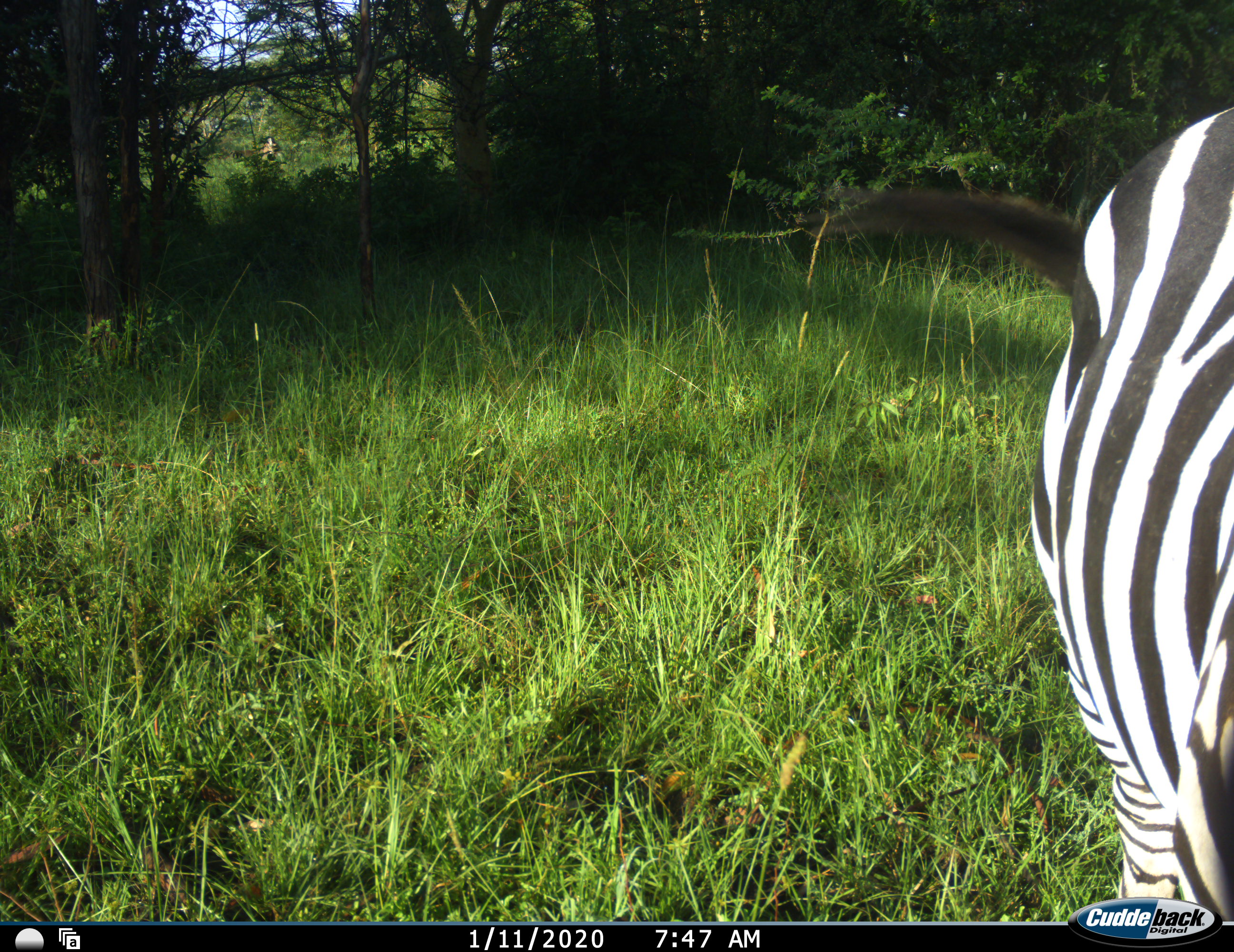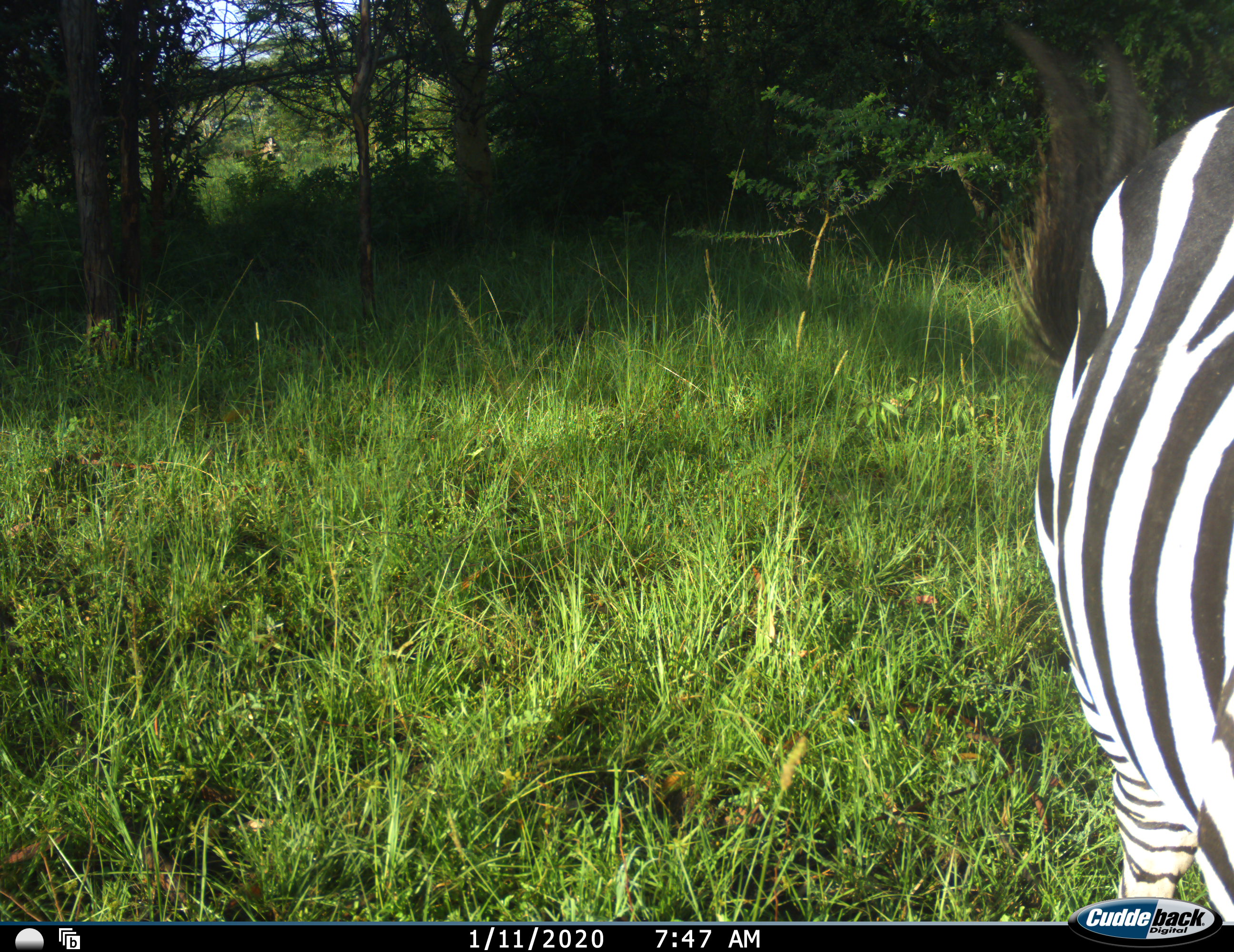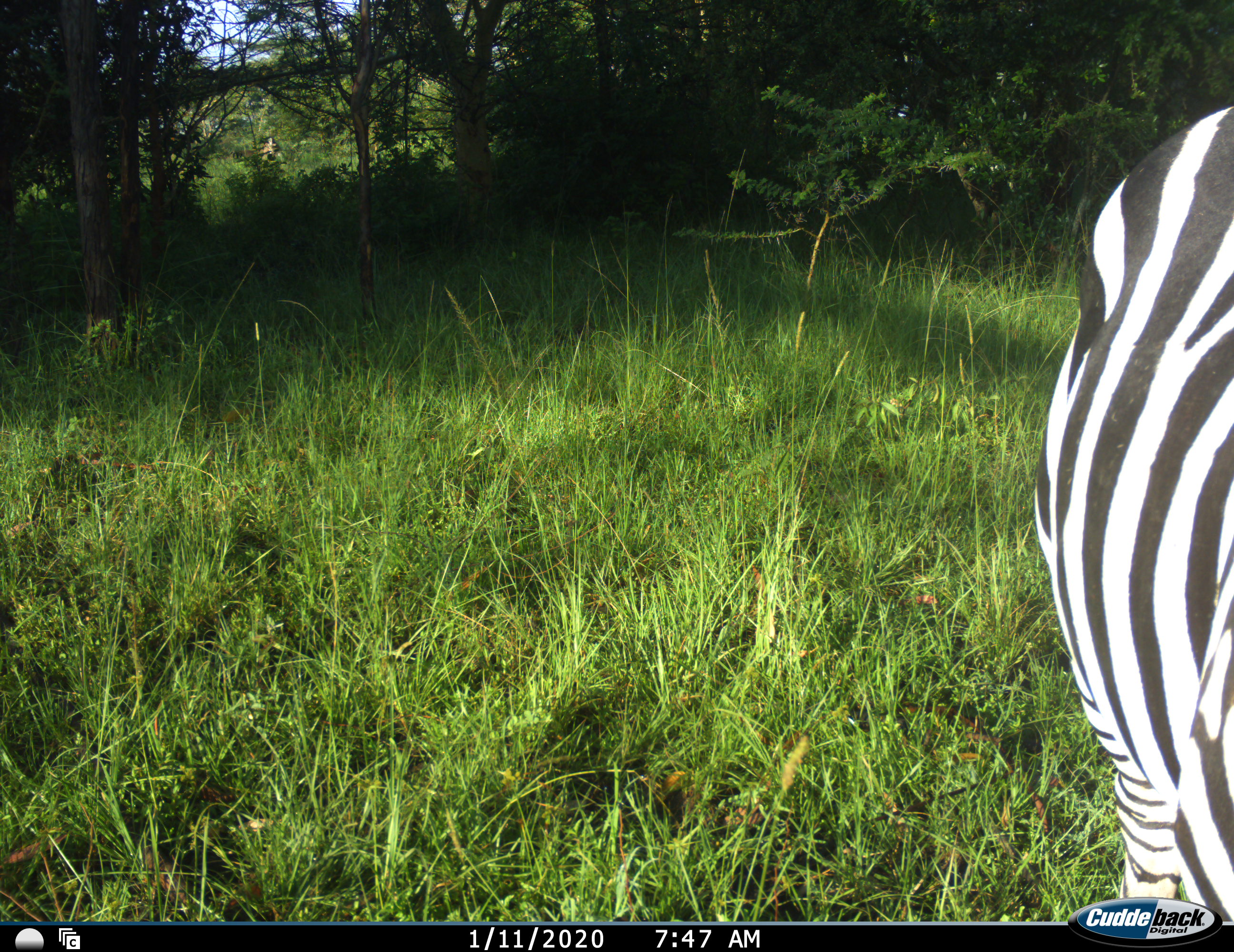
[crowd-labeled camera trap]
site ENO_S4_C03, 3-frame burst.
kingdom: Animalia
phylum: Chordata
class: Mammalia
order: Perissodactyla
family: Equidae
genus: Equus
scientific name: Equus quagga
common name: plains zebra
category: zebraplains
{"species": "zebraplains (plains zebra) (Equus quagga)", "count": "1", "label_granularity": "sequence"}